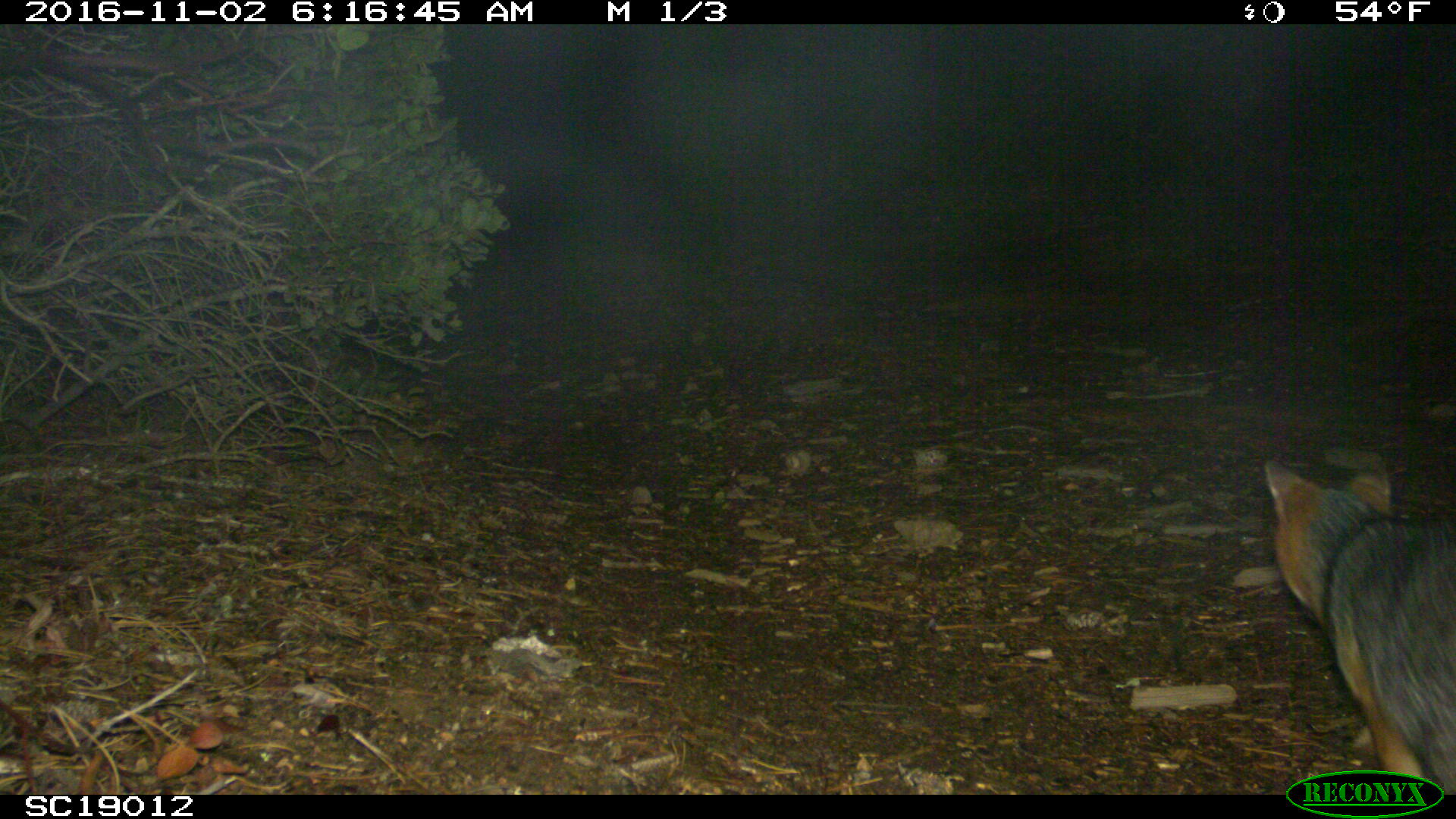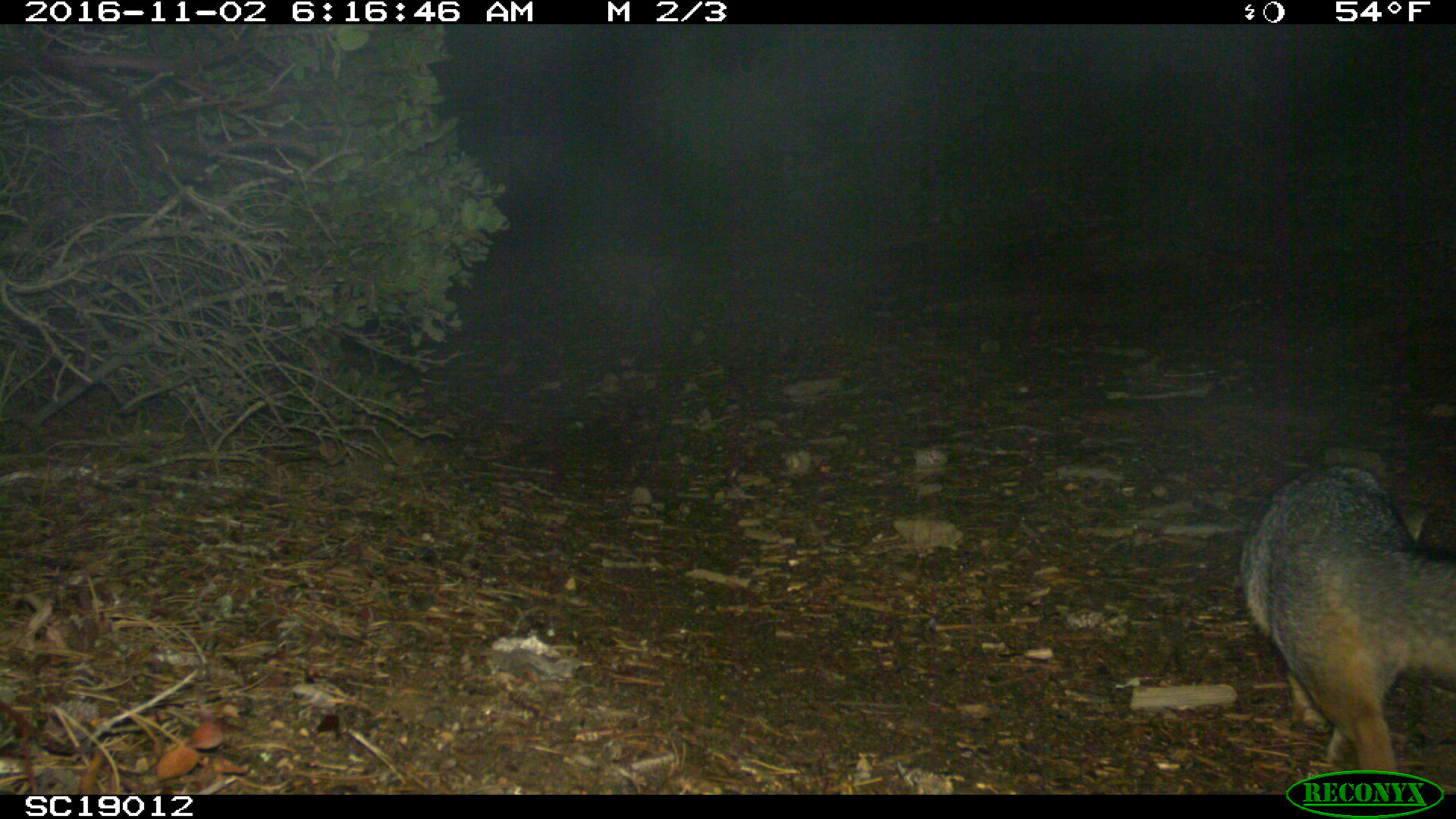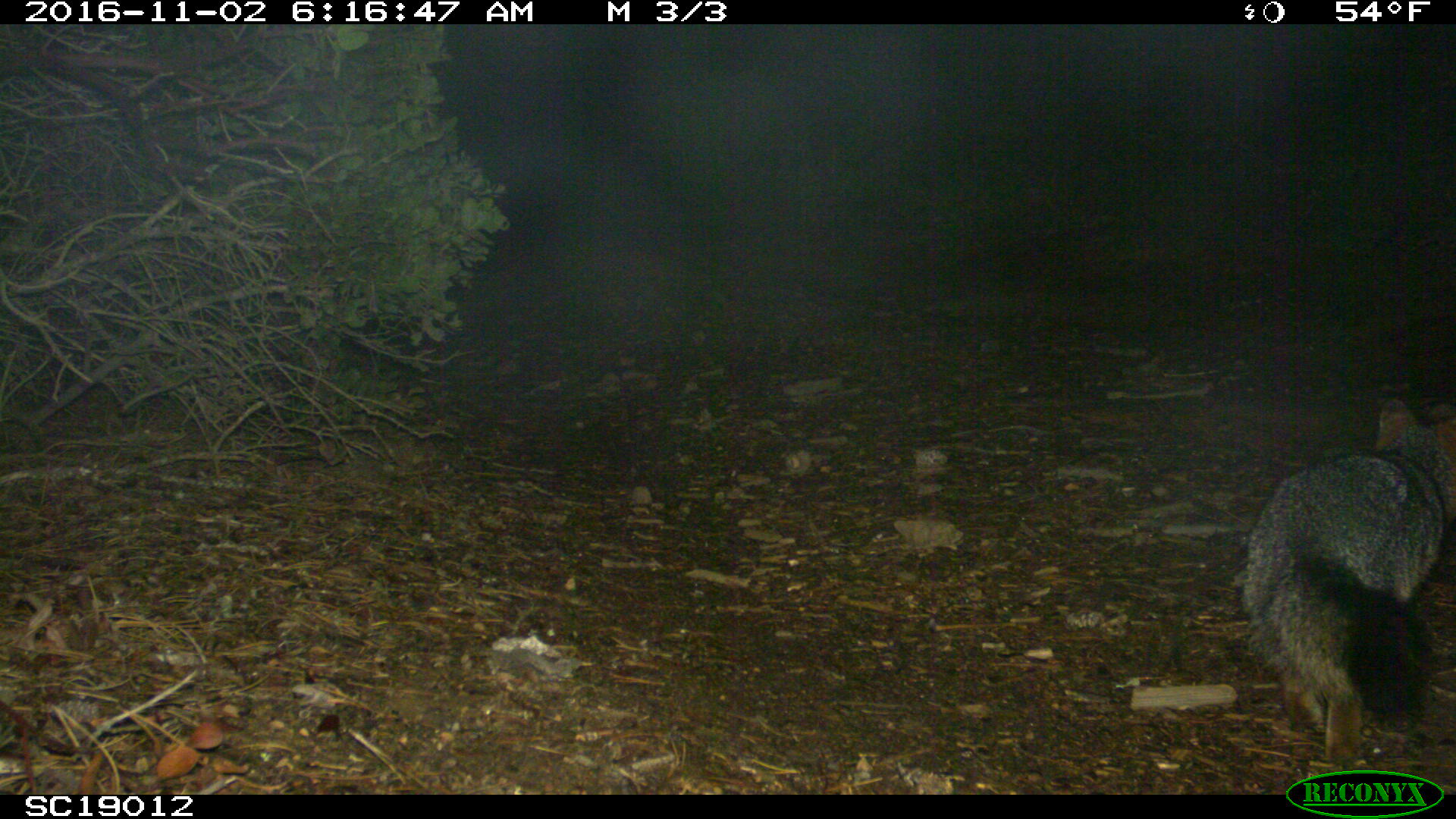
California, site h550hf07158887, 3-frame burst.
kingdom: Animalia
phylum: Chordata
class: Mammalia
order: Carnivora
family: Canidae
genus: Urocyon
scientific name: Urocyon littoralis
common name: island fox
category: fox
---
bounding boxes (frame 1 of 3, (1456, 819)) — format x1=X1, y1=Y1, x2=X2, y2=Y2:
fox: x1=1263, y1=454, x2=1455, y2=795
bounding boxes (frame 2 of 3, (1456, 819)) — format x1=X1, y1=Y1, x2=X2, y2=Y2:
fox: x1=1239, y1=447, x2=1455, y2=792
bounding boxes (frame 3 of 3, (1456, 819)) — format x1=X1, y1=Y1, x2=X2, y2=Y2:
fox: x1=1241, y1=398, x2=1455, y2=771